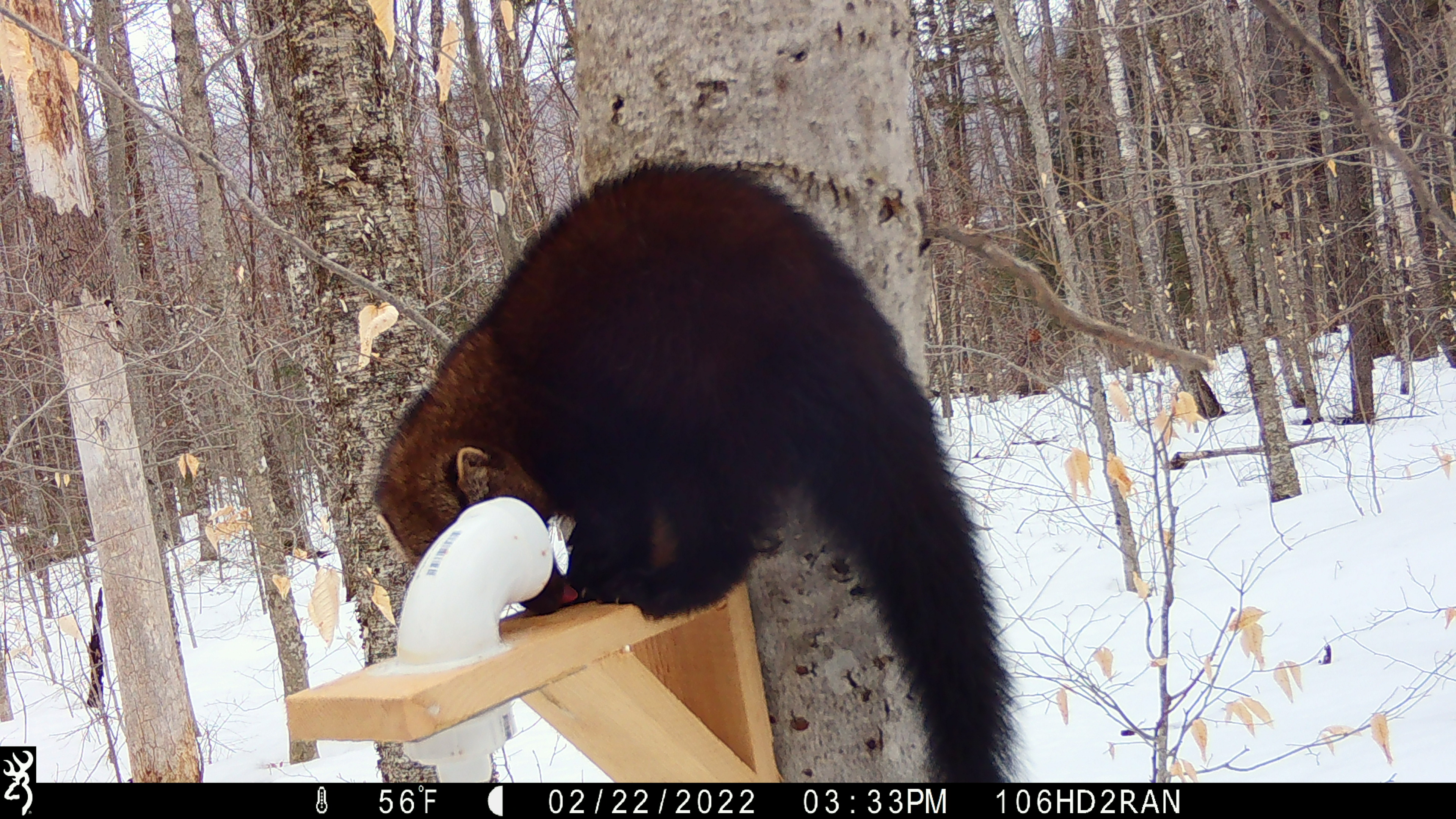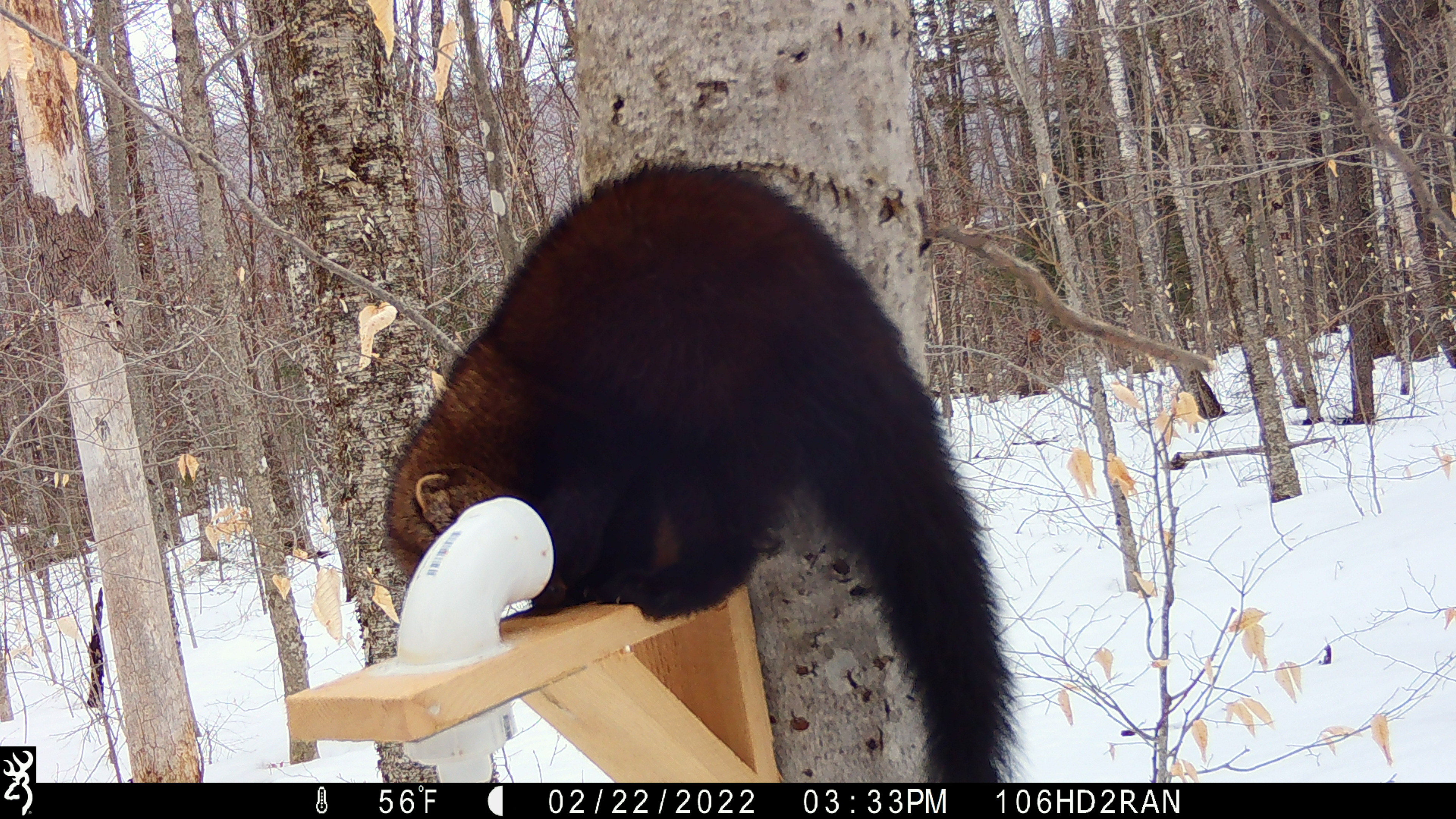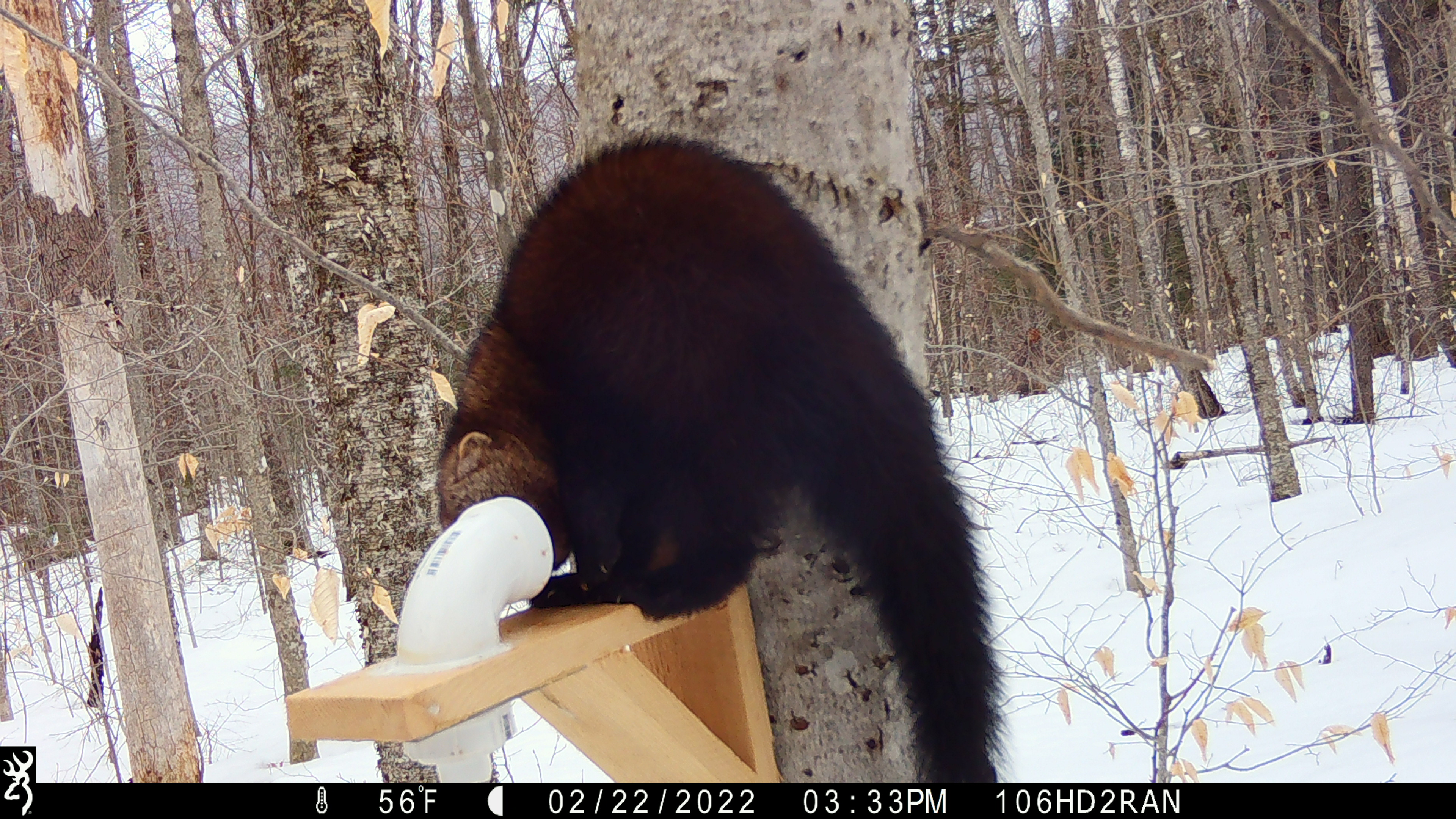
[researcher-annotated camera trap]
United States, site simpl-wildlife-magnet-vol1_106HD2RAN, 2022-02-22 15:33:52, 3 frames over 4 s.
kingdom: Animalia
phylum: Chordata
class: Mammalia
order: Carnivora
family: Mustelidae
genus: Pekania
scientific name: Pekania pennanti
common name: fisher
Fisher (Pekania pennanti).